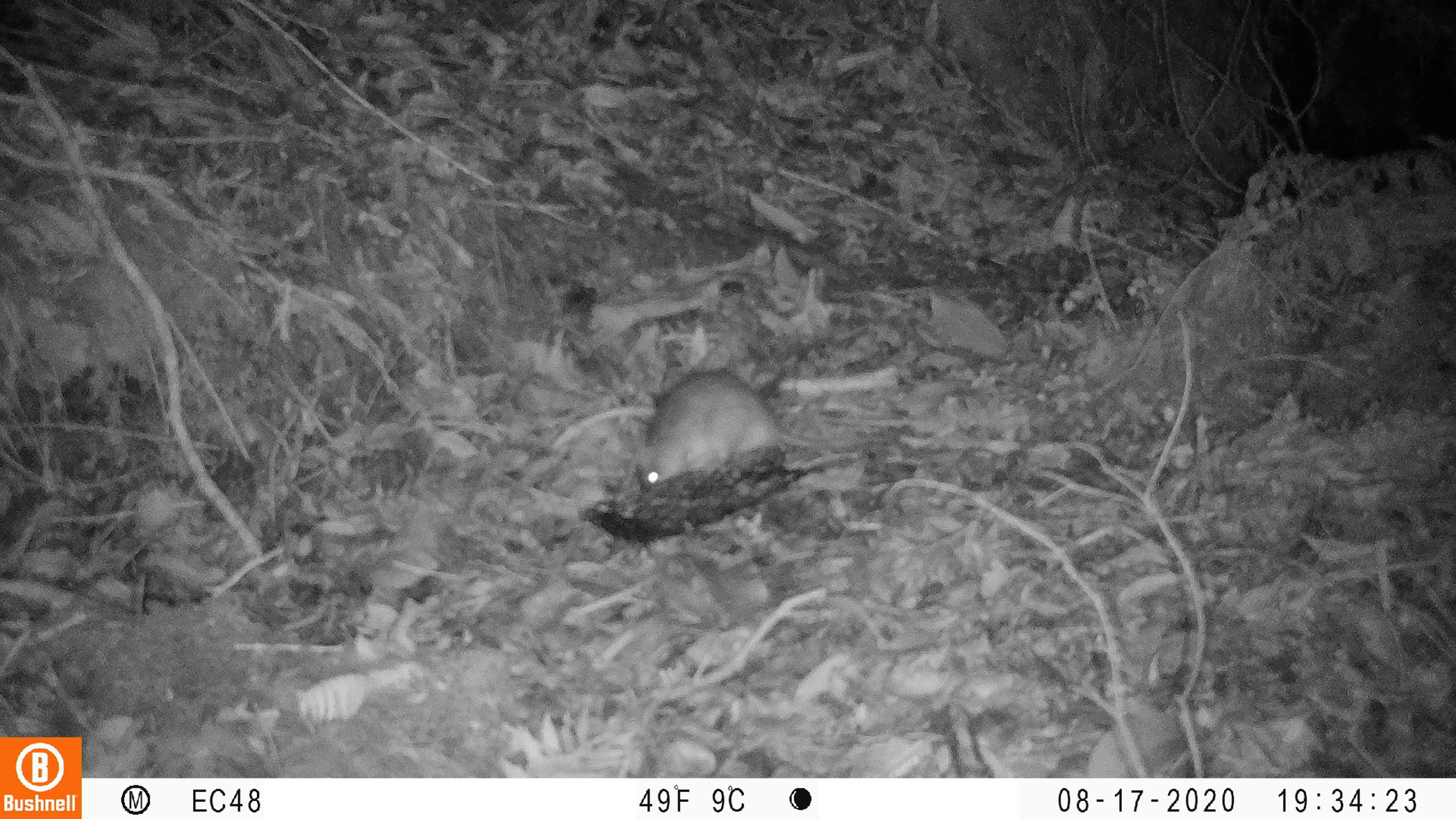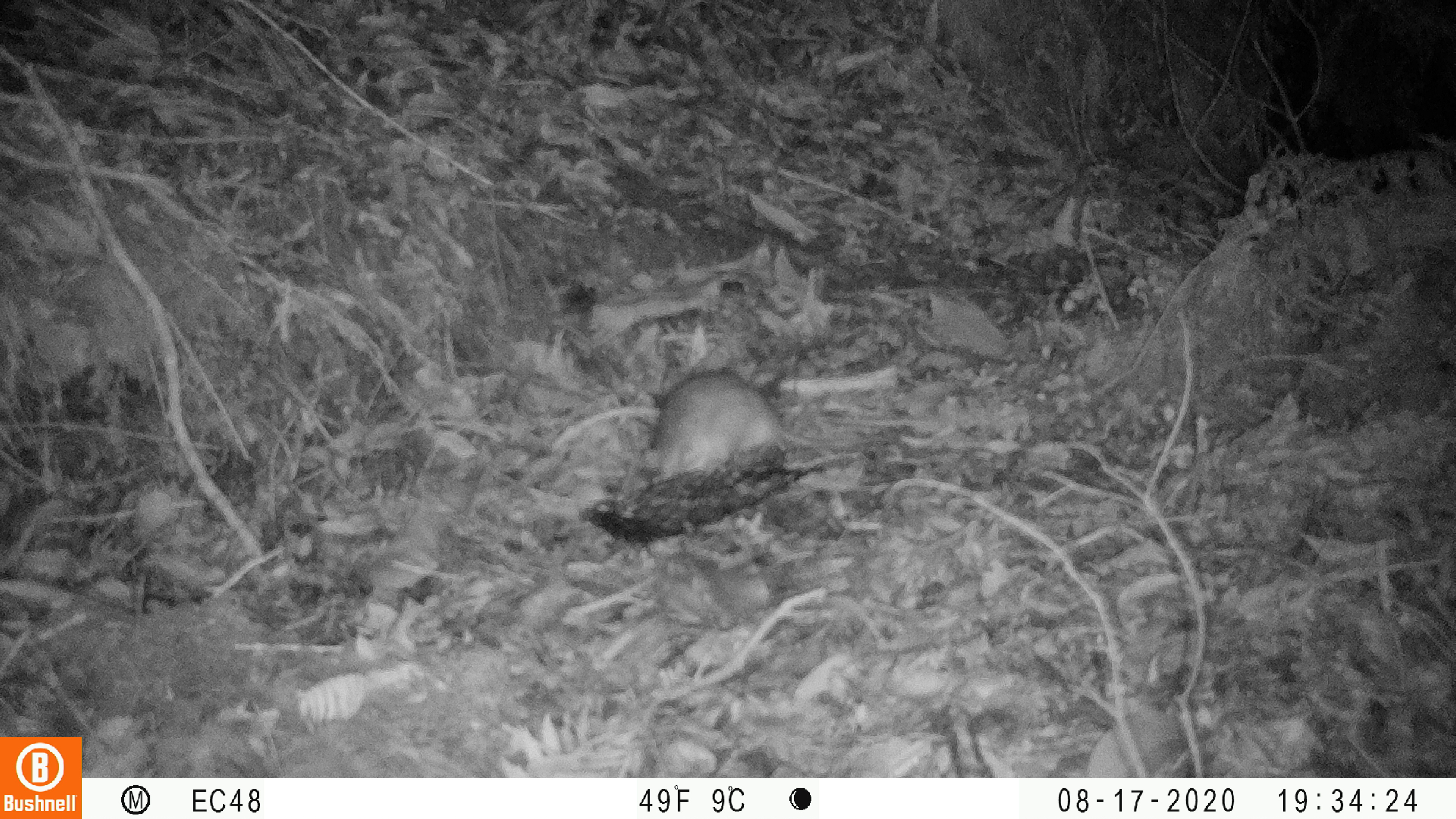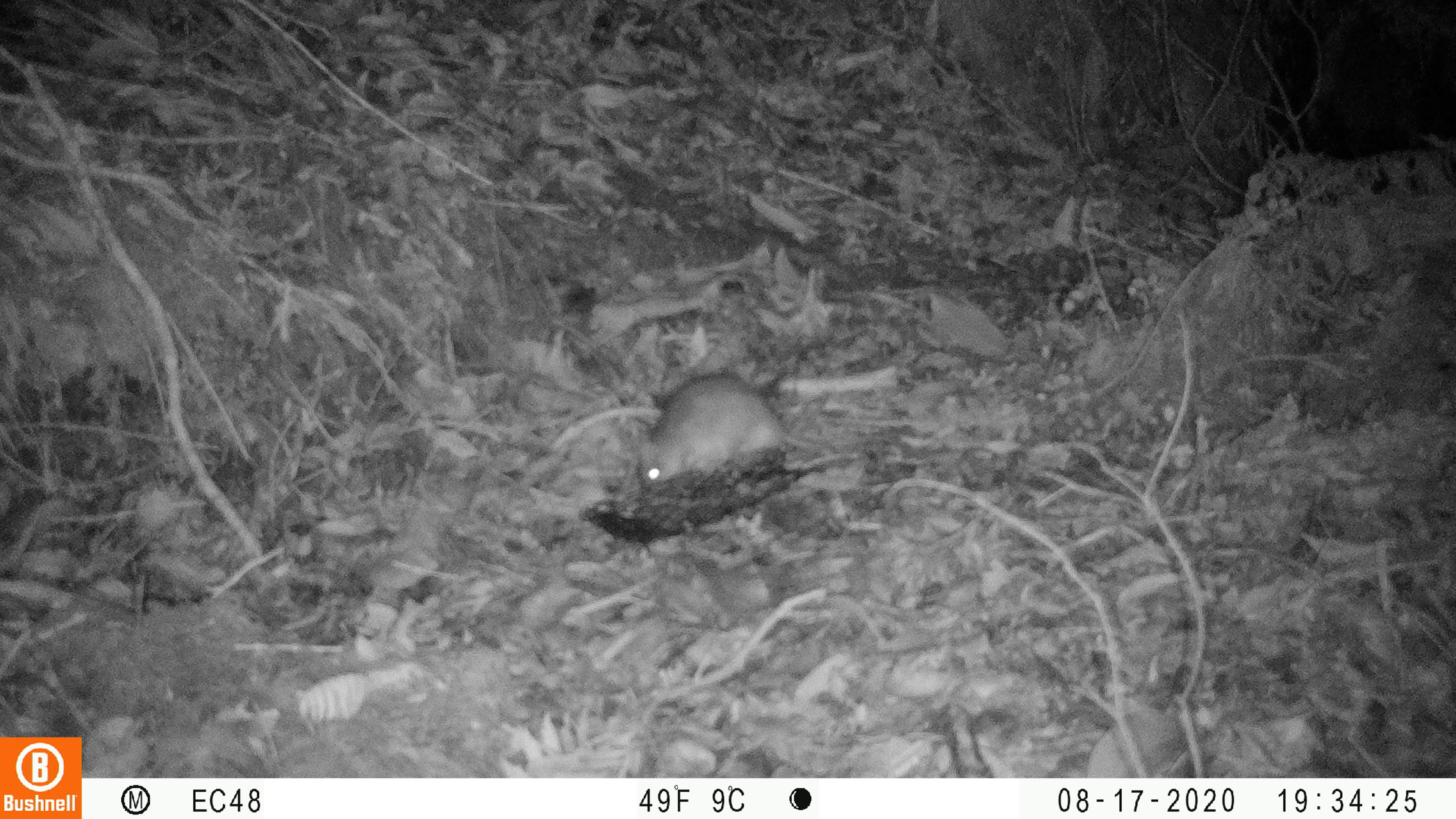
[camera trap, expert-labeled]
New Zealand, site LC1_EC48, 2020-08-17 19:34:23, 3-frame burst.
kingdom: Animalia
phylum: Chordata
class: Mammalia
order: Rodentia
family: Muridae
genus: Rattus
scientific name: Rattus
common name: rat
Rat (Rattus).